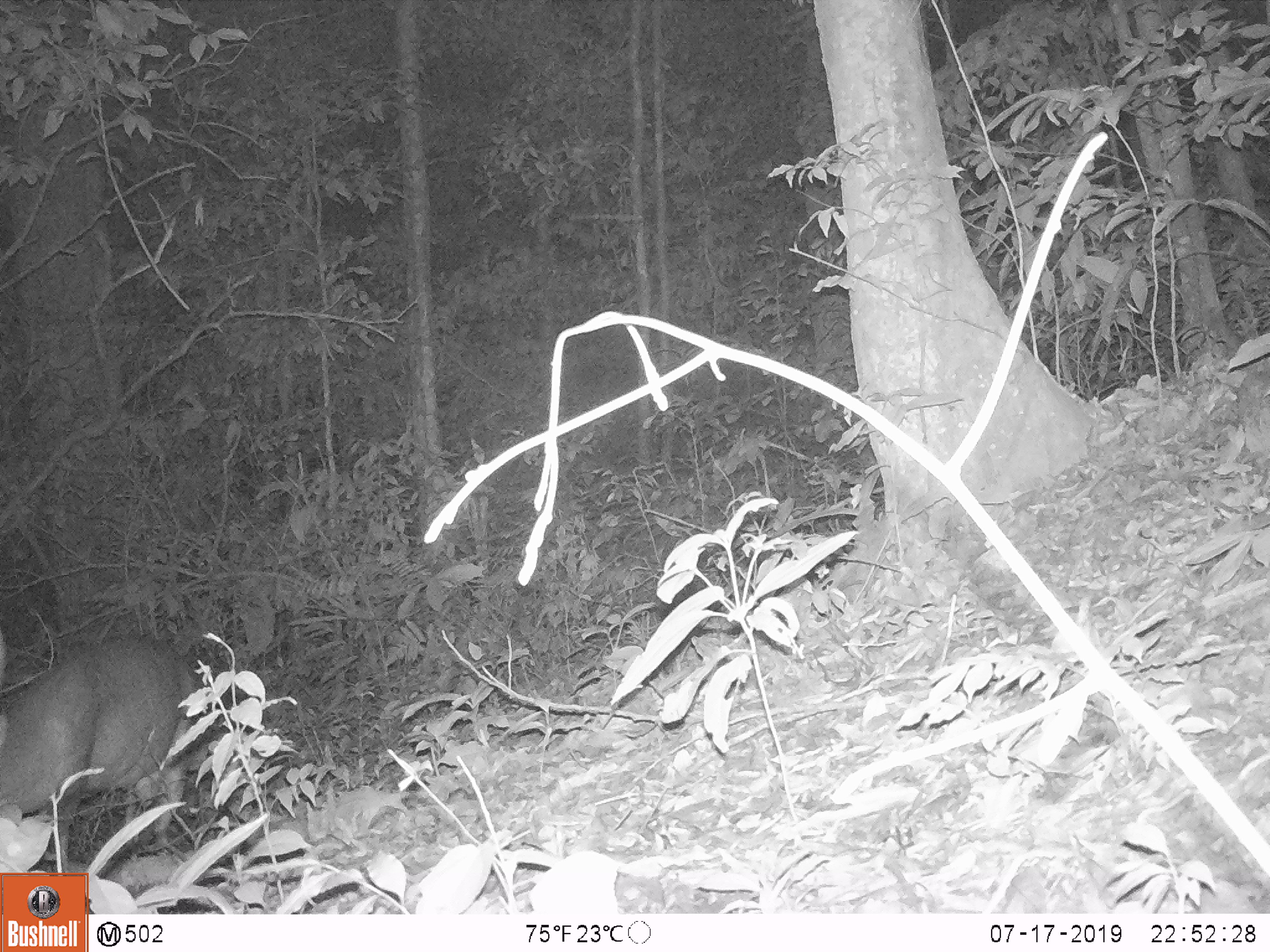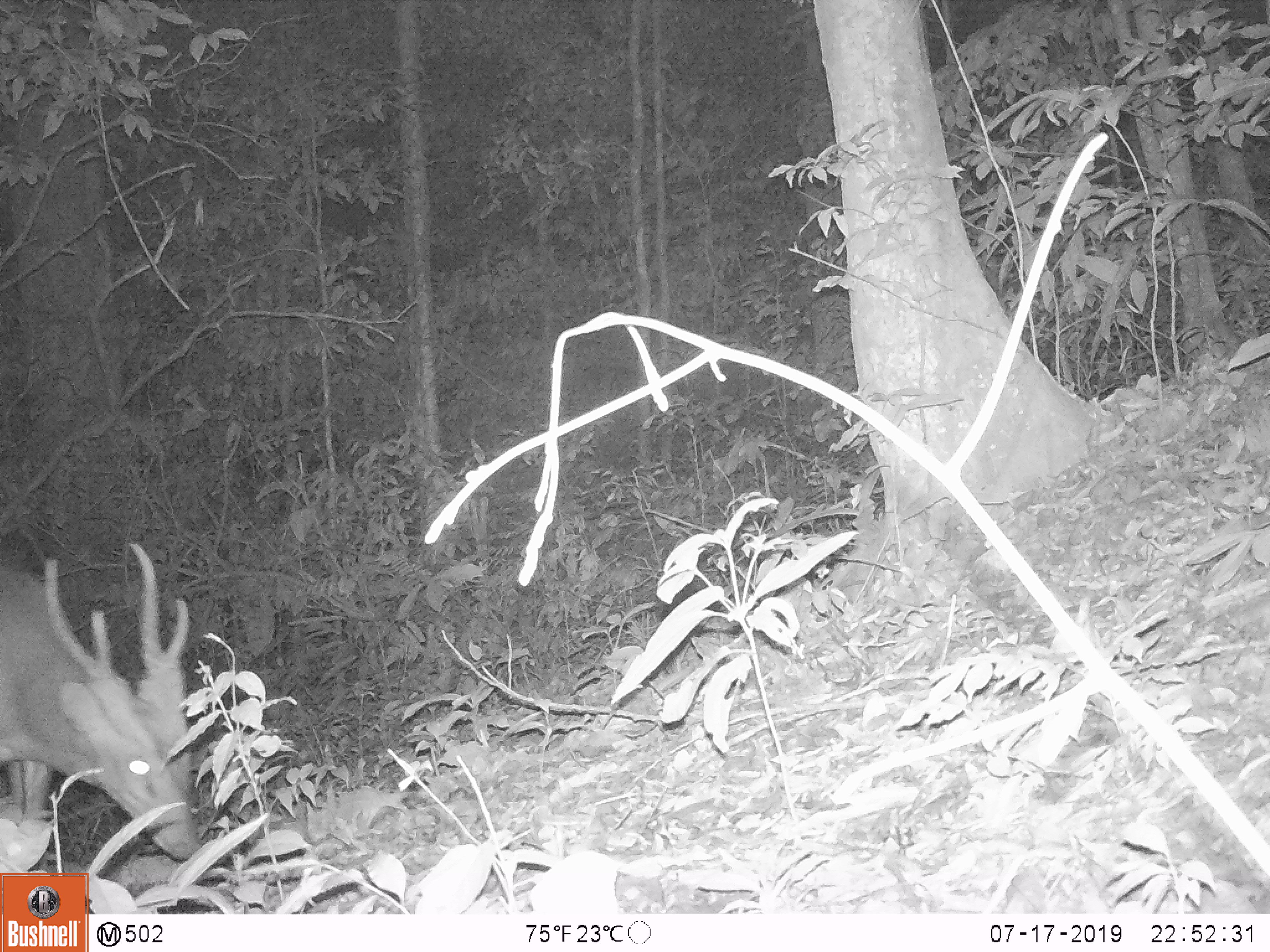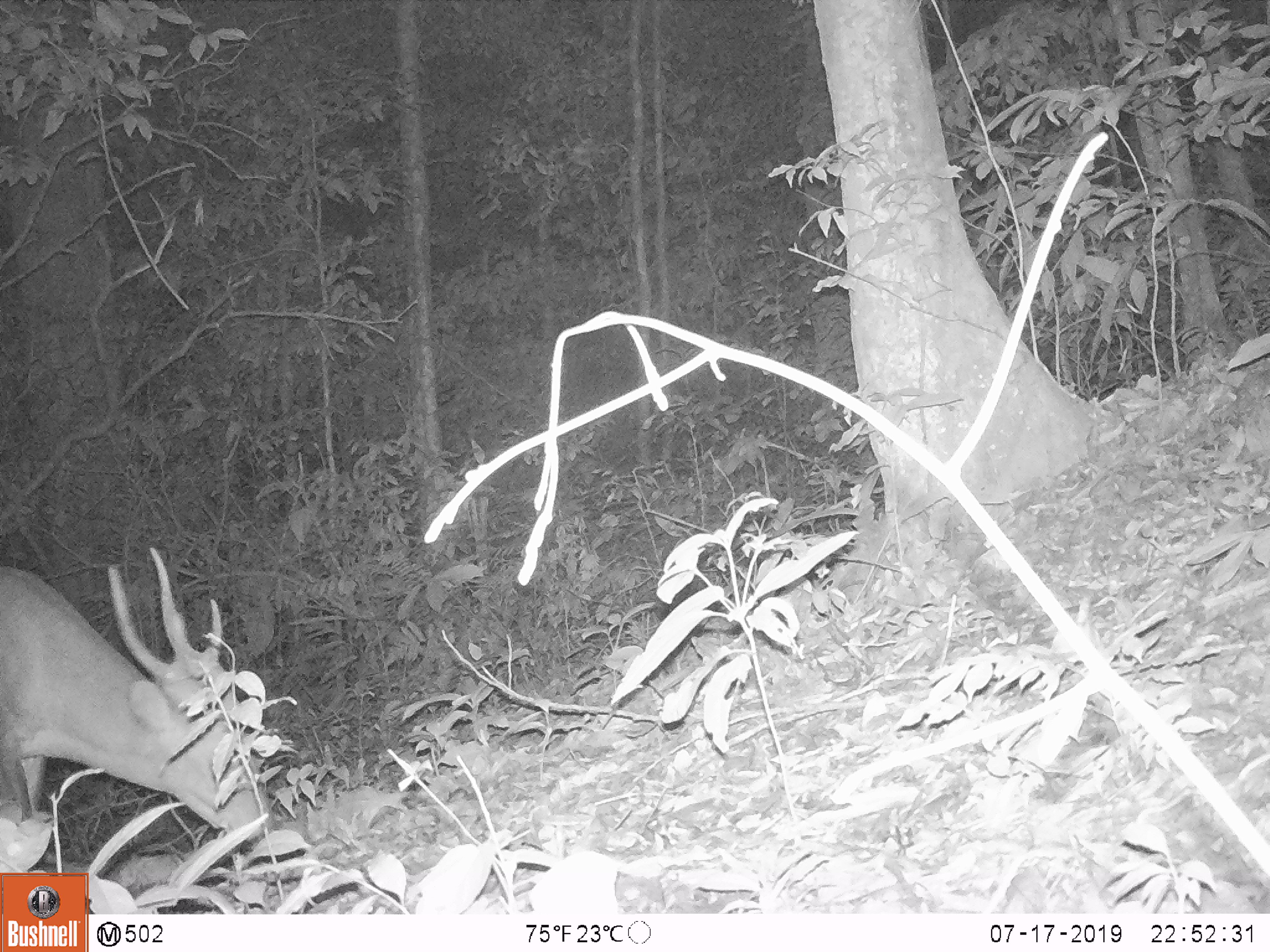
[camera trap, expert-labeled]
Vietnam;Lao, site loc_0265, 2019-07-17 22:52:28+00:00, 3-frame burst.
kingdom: Animalia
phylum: Chordata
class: Mammalia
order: Artiodactyla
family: Cervidae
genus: Muntiacus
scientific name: Muntiacus vuquangensis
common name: large-antlered muntjac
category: large antlered muntjac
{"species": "large antlered muntjac (large-antlered muntjac) (Muntiacus vuquangensis)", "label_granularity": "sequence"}